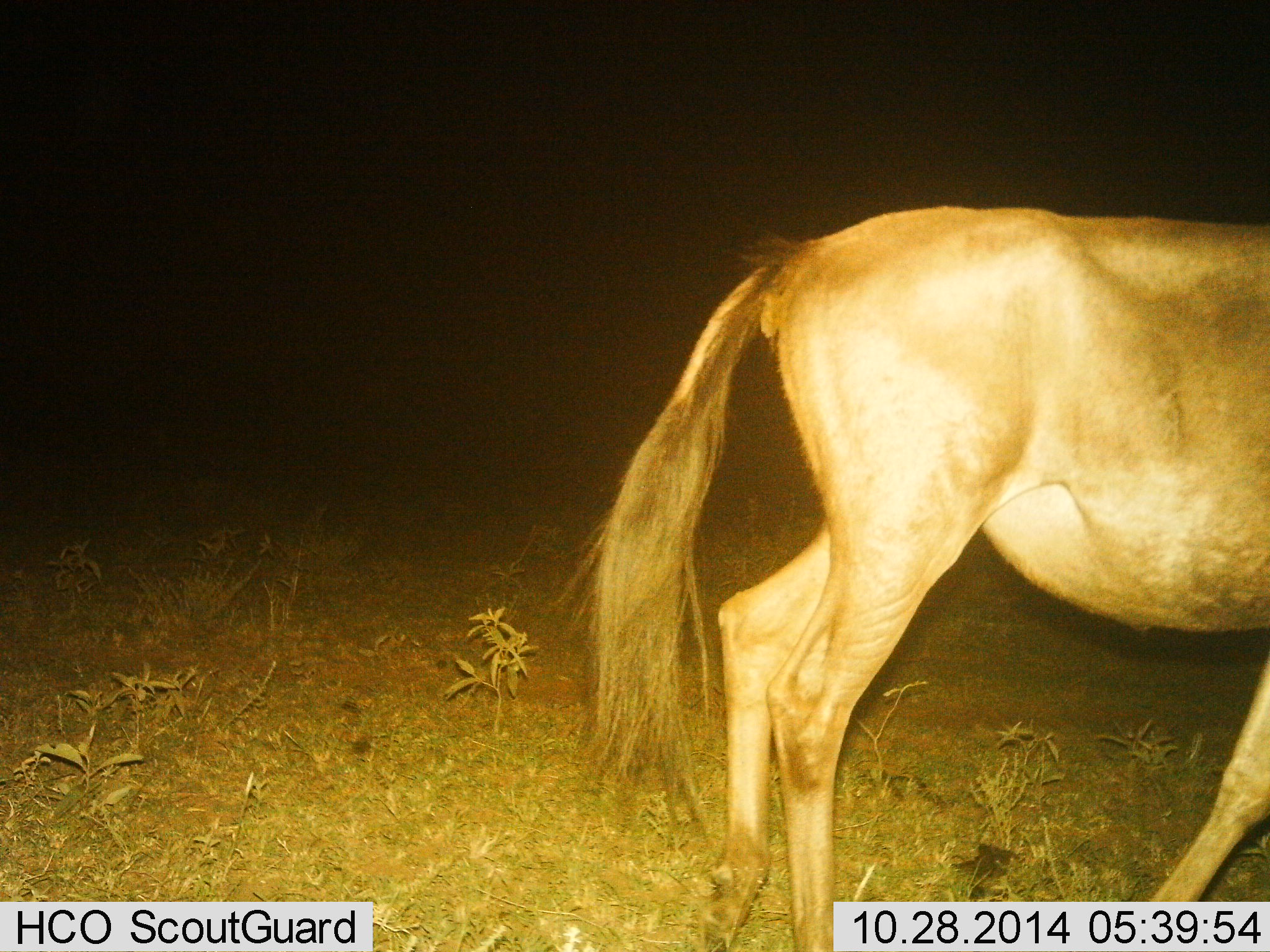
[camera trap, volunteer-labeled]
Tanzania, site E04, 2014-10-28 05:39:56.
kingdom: Animalia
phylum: Chordata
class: Mammalia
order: Artiodactyla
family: Bovidae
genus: Connochaetes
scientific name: Connochaetes taurinus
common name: blue wildebeest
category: wildebeest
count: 1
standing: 50%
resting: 0%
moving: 50%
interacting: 0%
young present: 0%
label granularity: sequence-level